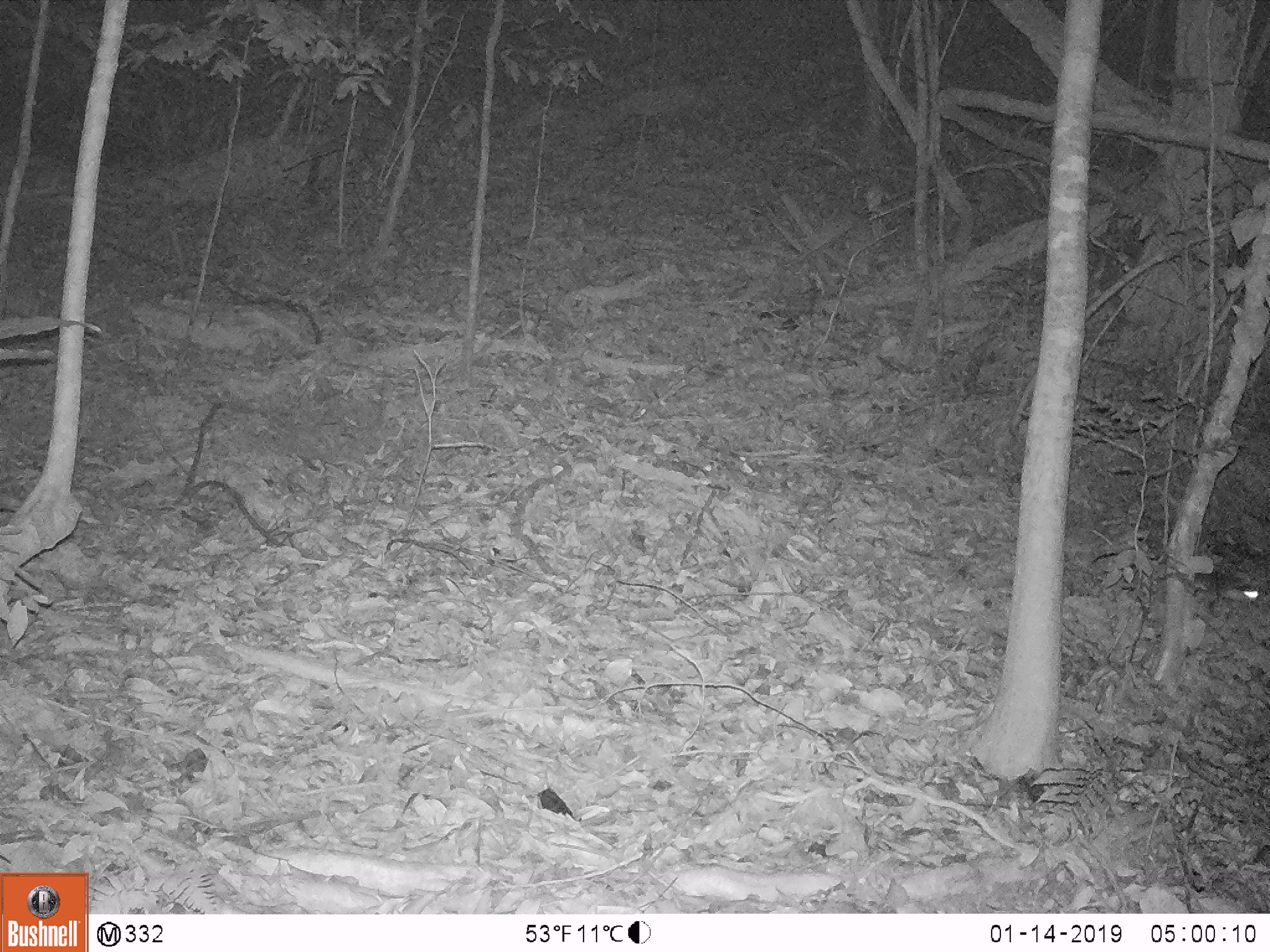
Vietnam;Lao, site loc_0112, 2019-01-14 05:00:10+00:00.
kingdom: Animalia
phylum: Chordata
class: Mammalia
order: Rodentia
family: Muridae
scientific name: Muridae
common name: old-world mice and rats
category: unidentified murid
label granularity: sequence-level